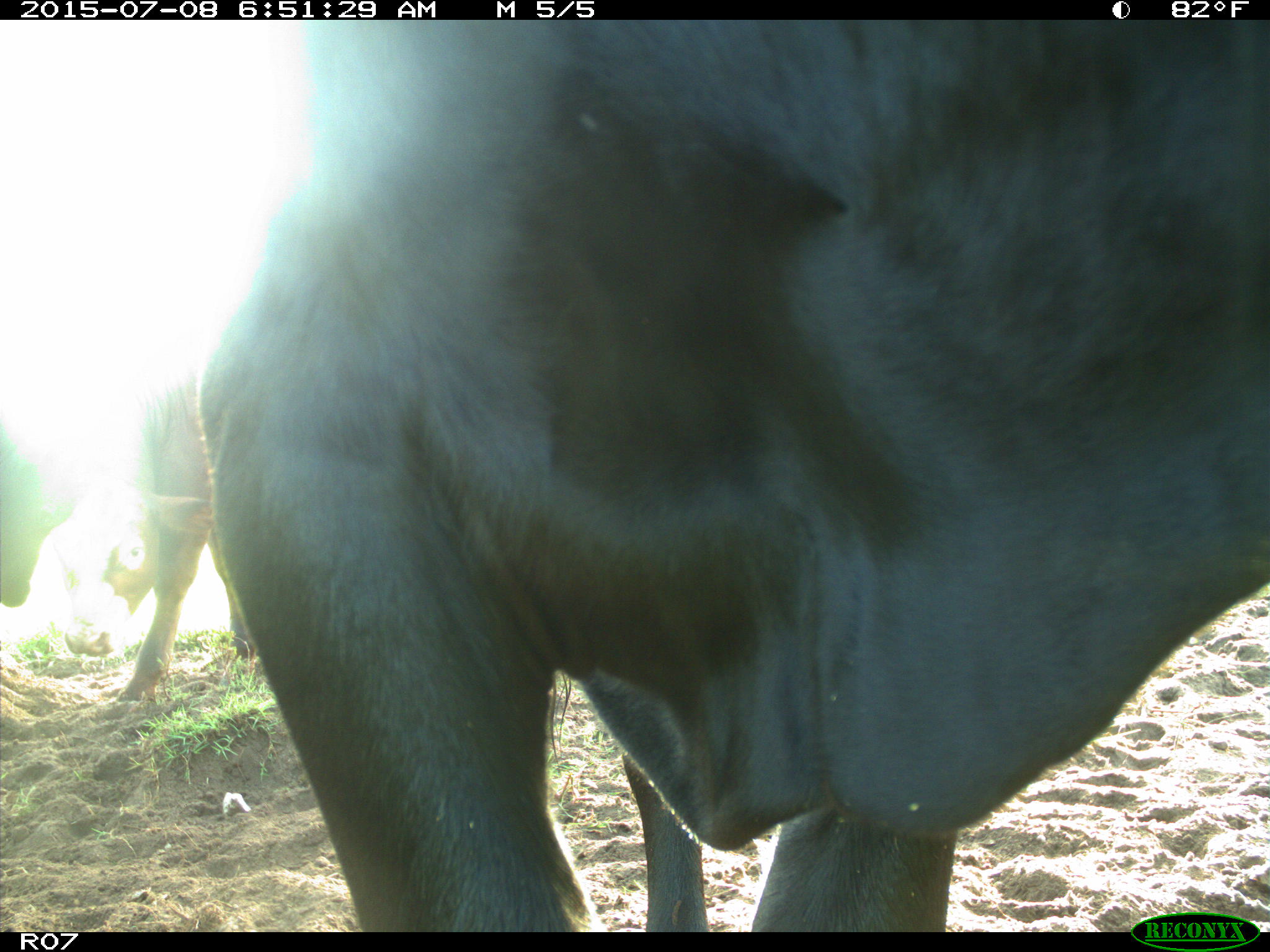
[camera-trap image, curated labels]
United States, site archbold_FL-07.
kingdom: Animalia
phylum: Chordata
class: Mammalia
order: Artiodactyla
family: Bovidae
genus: Bos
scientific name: Bos taurus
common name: domestic cow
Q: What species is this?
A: Bos taurus (domestic cow).